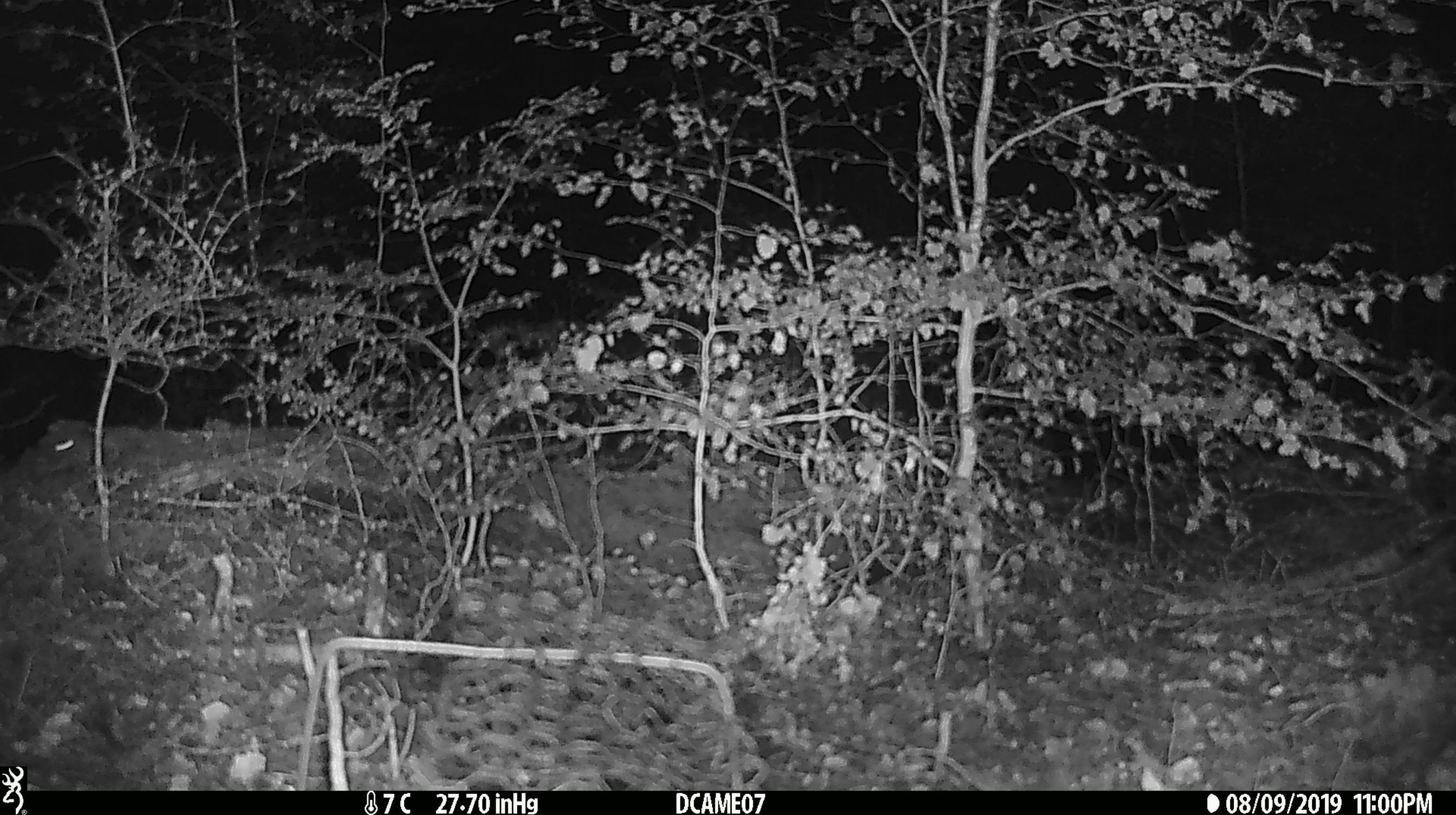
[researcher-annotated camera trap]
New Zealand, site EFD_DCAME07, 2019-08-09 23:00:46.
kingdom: Animalia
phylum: Chordata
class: Mammalia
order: Rodentia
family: Muridae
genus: Mus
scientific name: Mus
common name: mouse